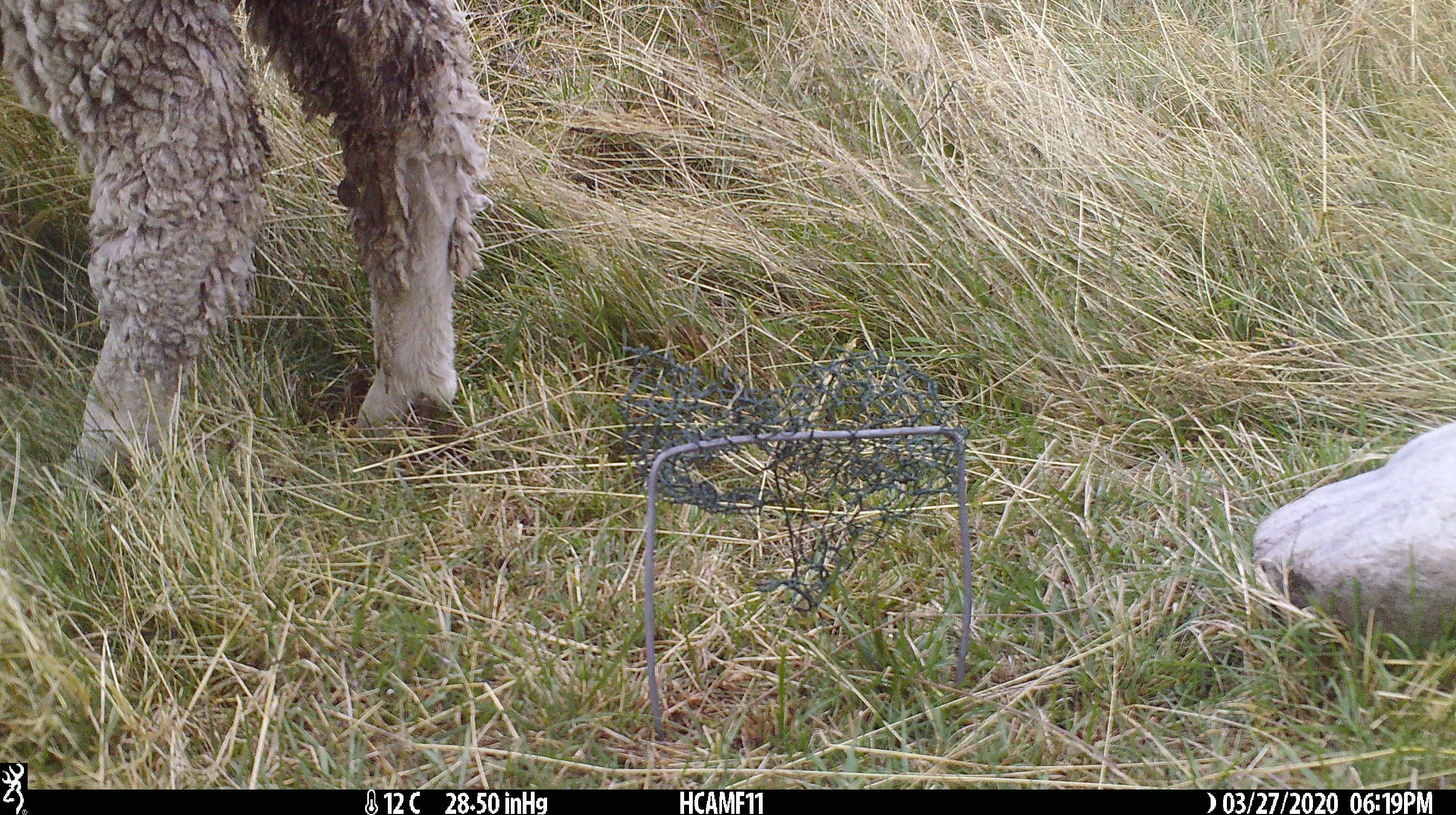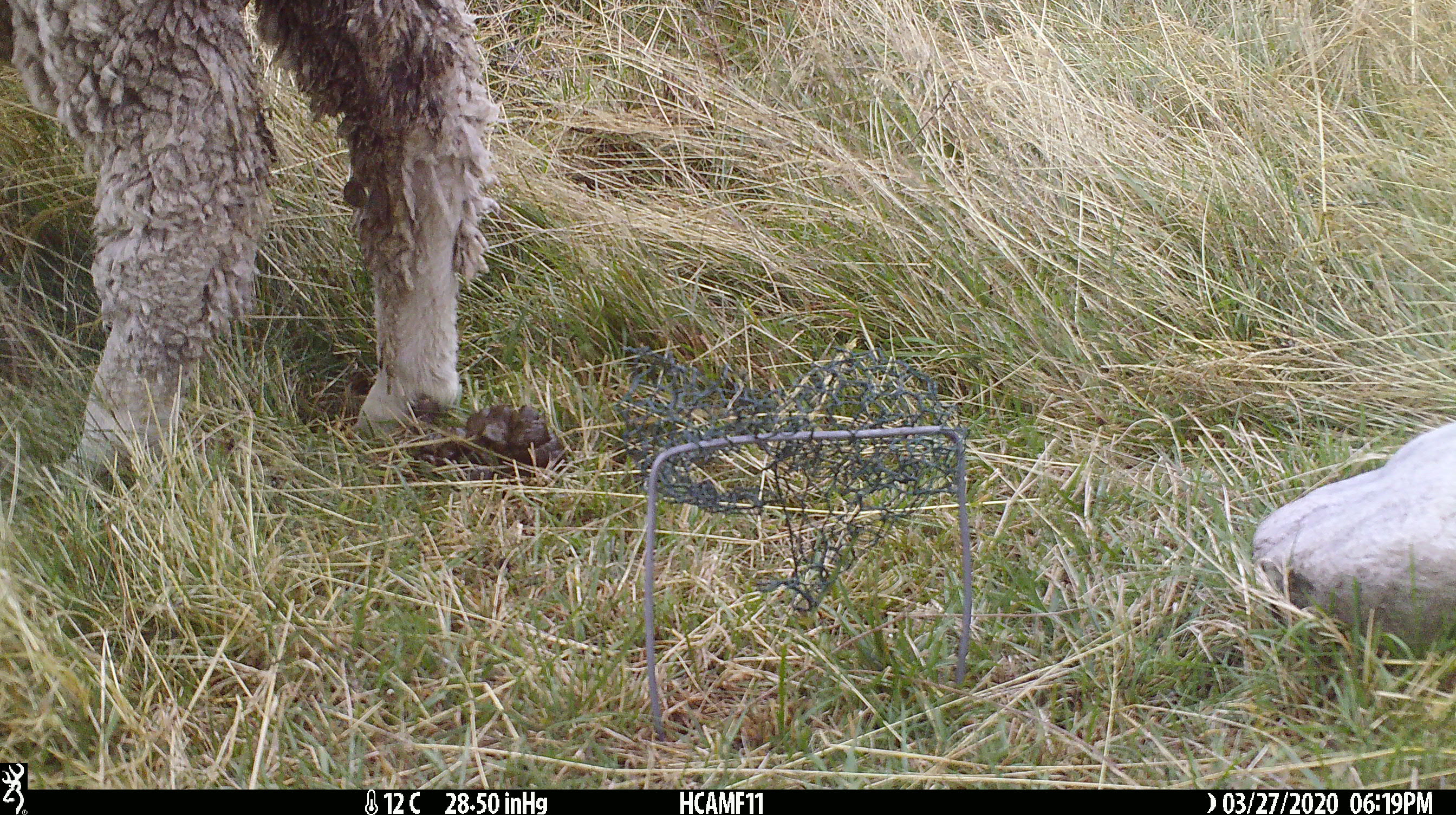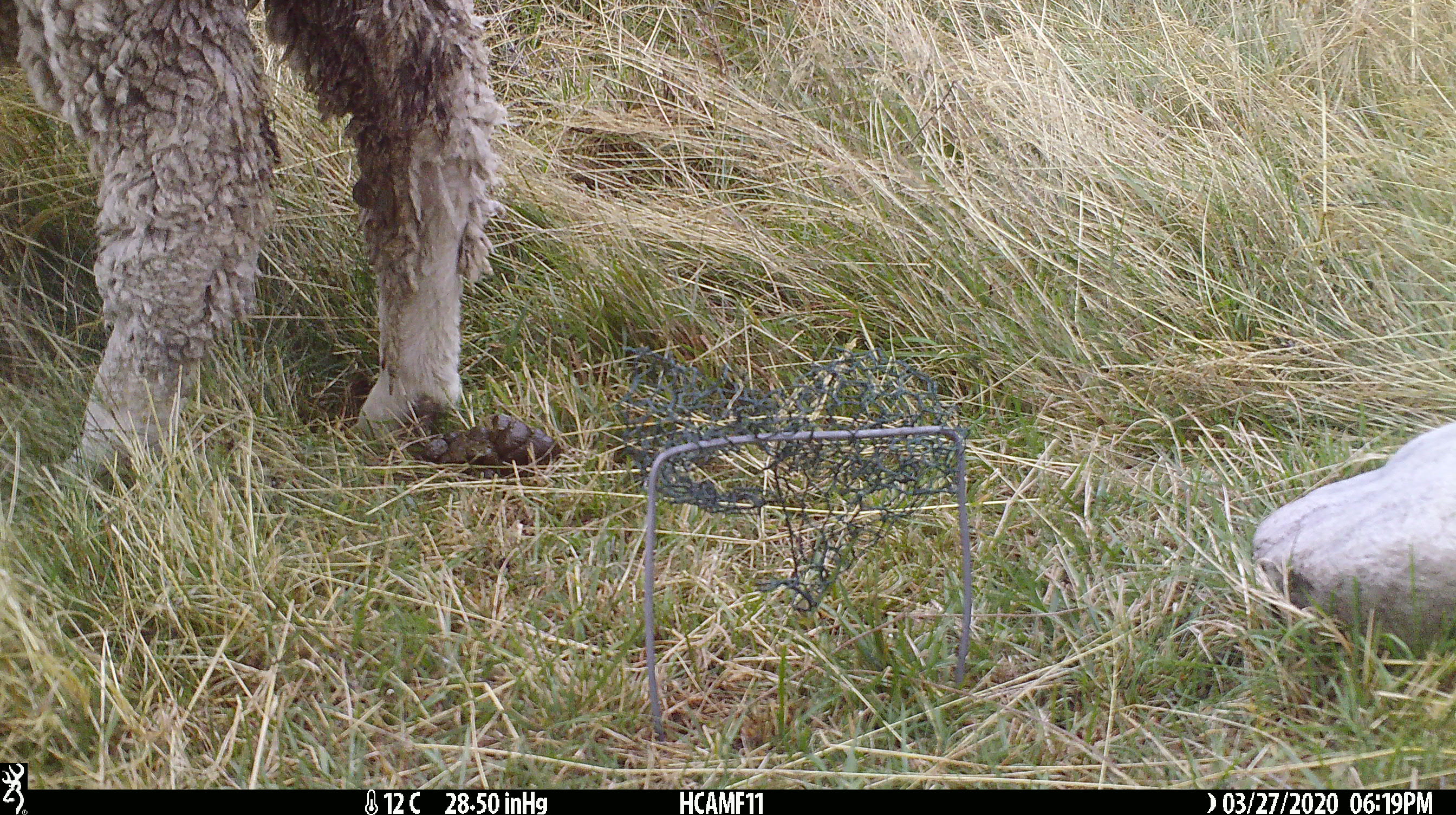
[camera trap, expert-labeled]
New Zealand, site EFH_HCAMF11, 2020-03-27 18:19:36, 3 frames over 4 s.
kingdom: Animalia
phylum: Chordata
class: Mammalia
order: Artiodactyla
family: Bovidae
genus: Ovis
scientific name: Ovis aries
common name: domestic sheep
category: sheep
Sheep (domestic sheep) (Ovis aries).